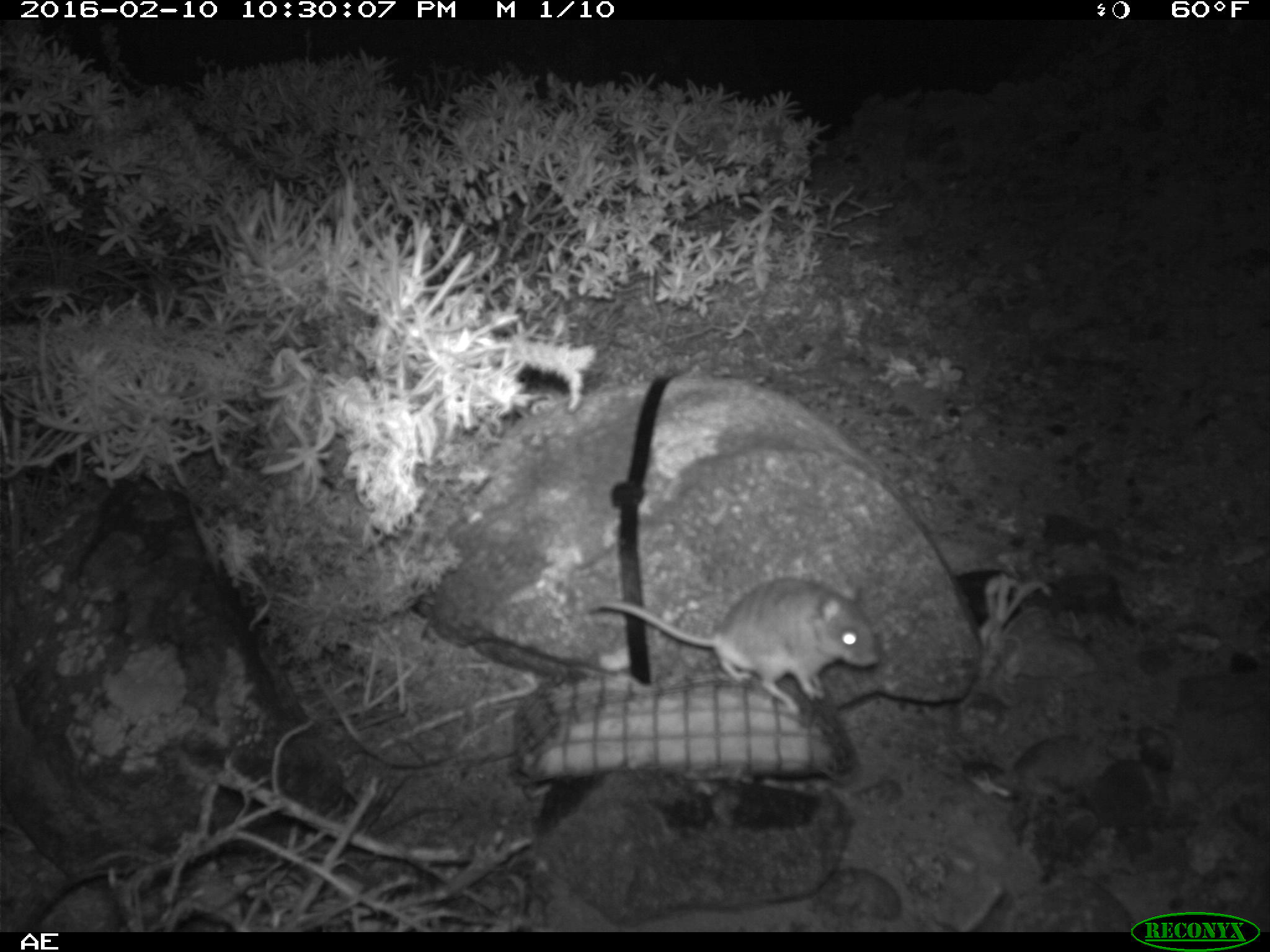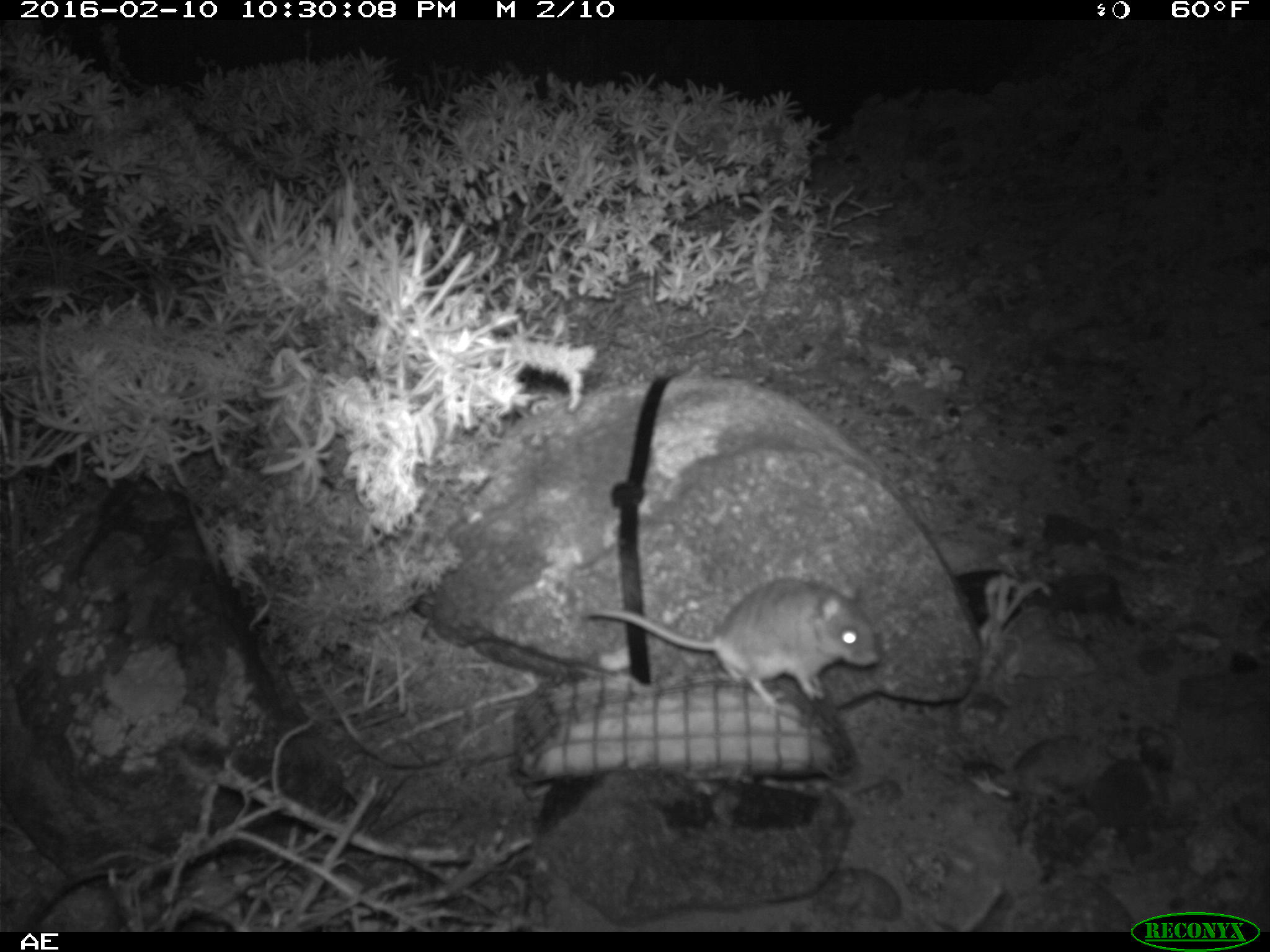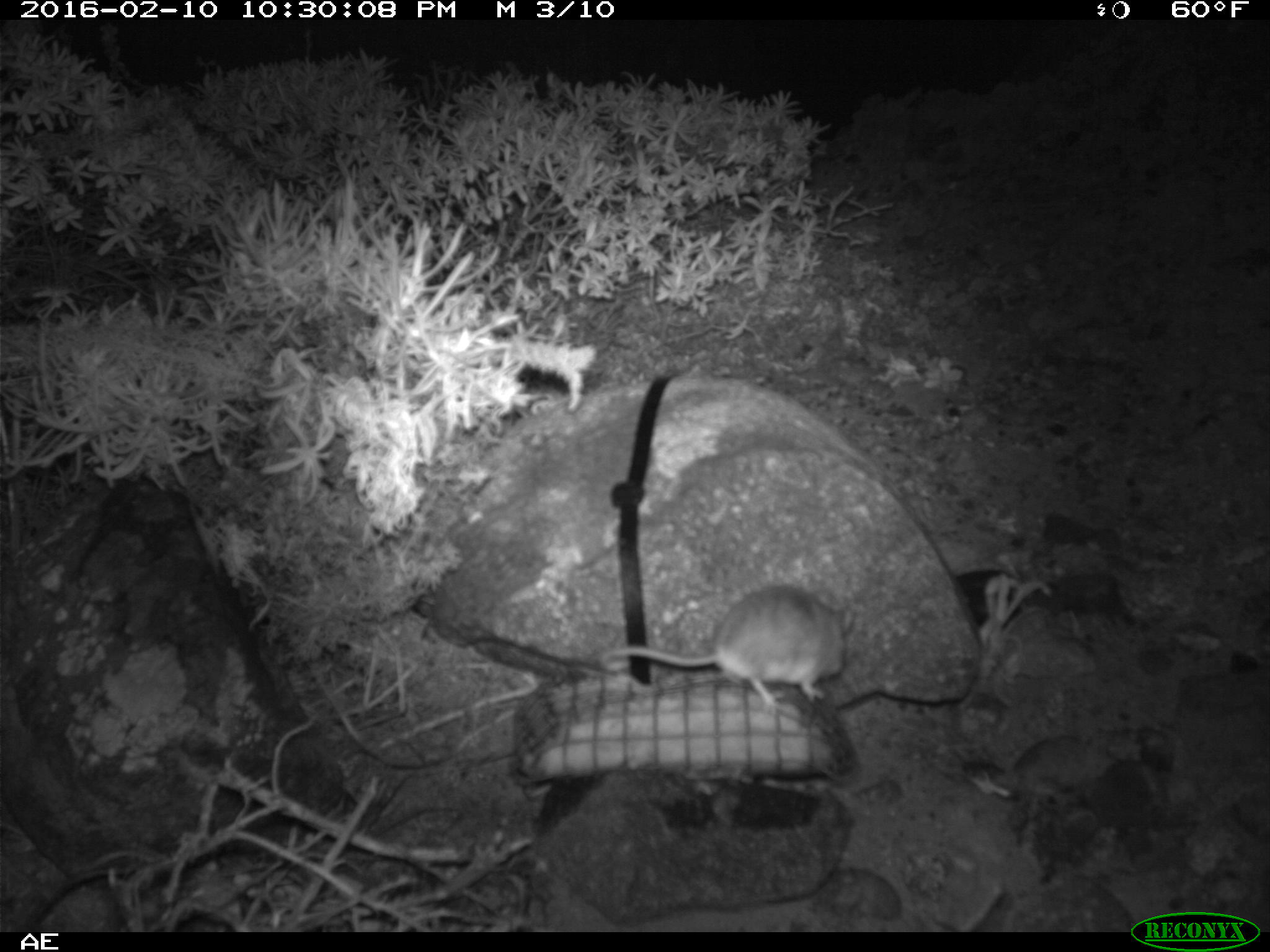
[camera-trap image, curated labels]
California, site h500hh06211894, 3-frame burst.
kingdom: Animalia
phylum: Chordata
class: Mammalia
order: Rodentia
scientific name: Rodentia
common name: rodent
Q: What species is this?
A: Rodent (Rodentia).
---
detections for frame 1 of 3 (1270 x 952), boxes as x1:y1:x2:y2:
rodent: 592:580:878:714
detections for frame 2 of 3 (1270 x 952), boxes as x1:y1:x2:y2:
rodent: 584:577:882:720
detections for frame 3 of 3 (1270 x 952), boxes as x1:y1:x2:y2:
rodent: 603:581:855:707